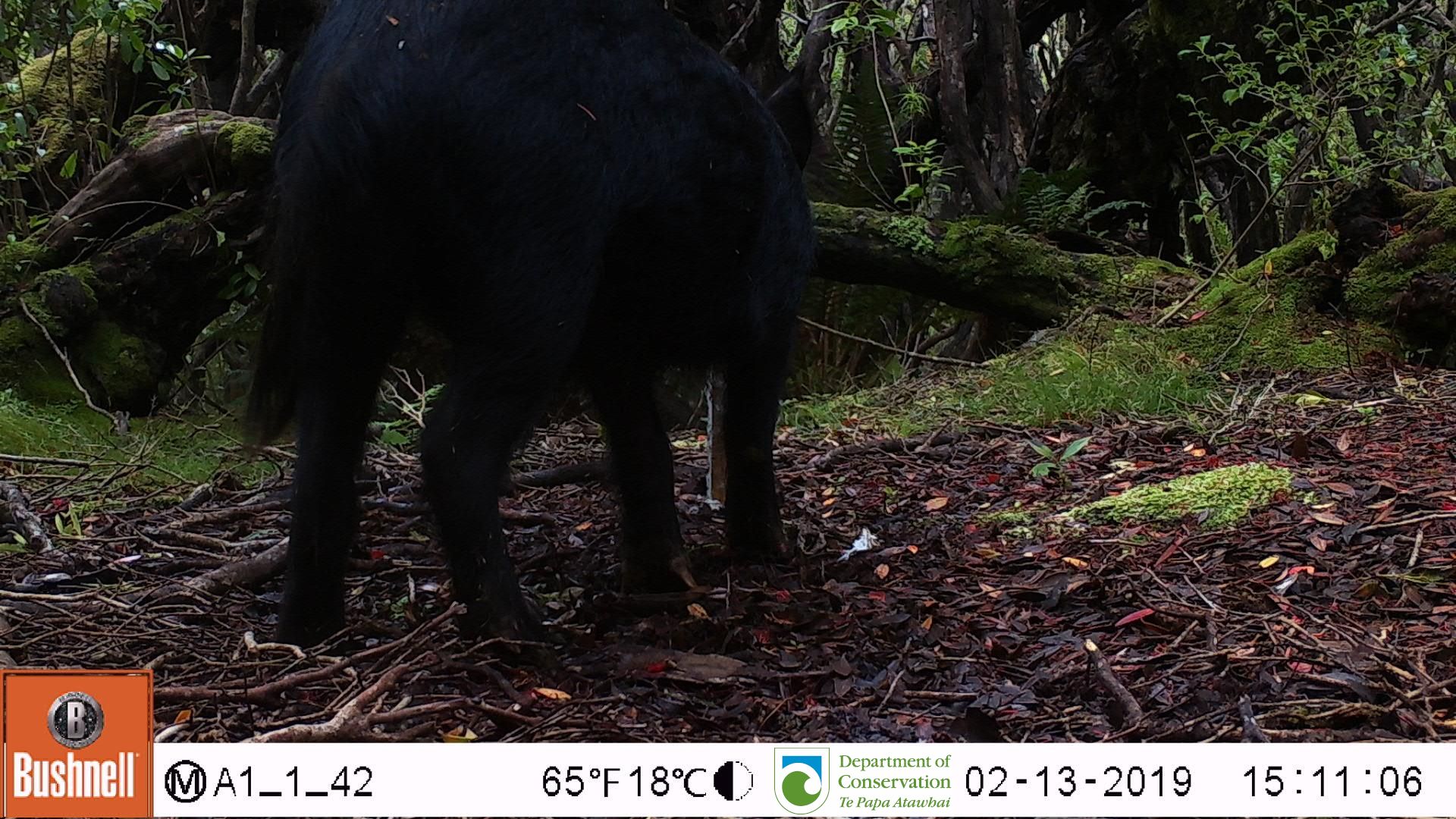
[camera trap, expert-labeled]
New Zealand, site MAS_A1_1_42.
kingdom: Animalia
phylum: Chordata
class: Mammalia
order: Artiodactyla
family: Suidae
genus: Sus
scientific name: Sus scrofa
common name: pig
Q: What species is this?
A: Pig (Sus scrofa).